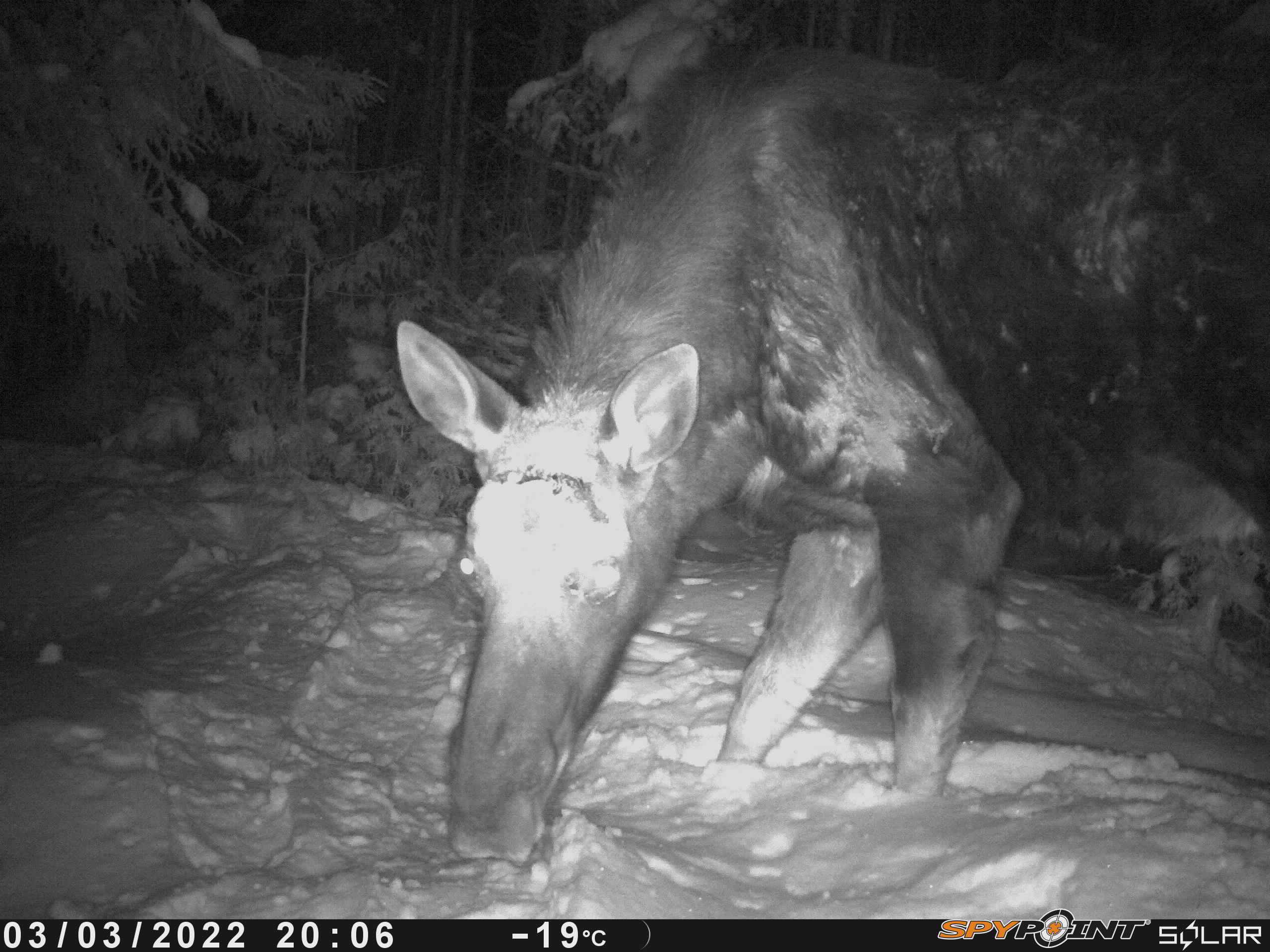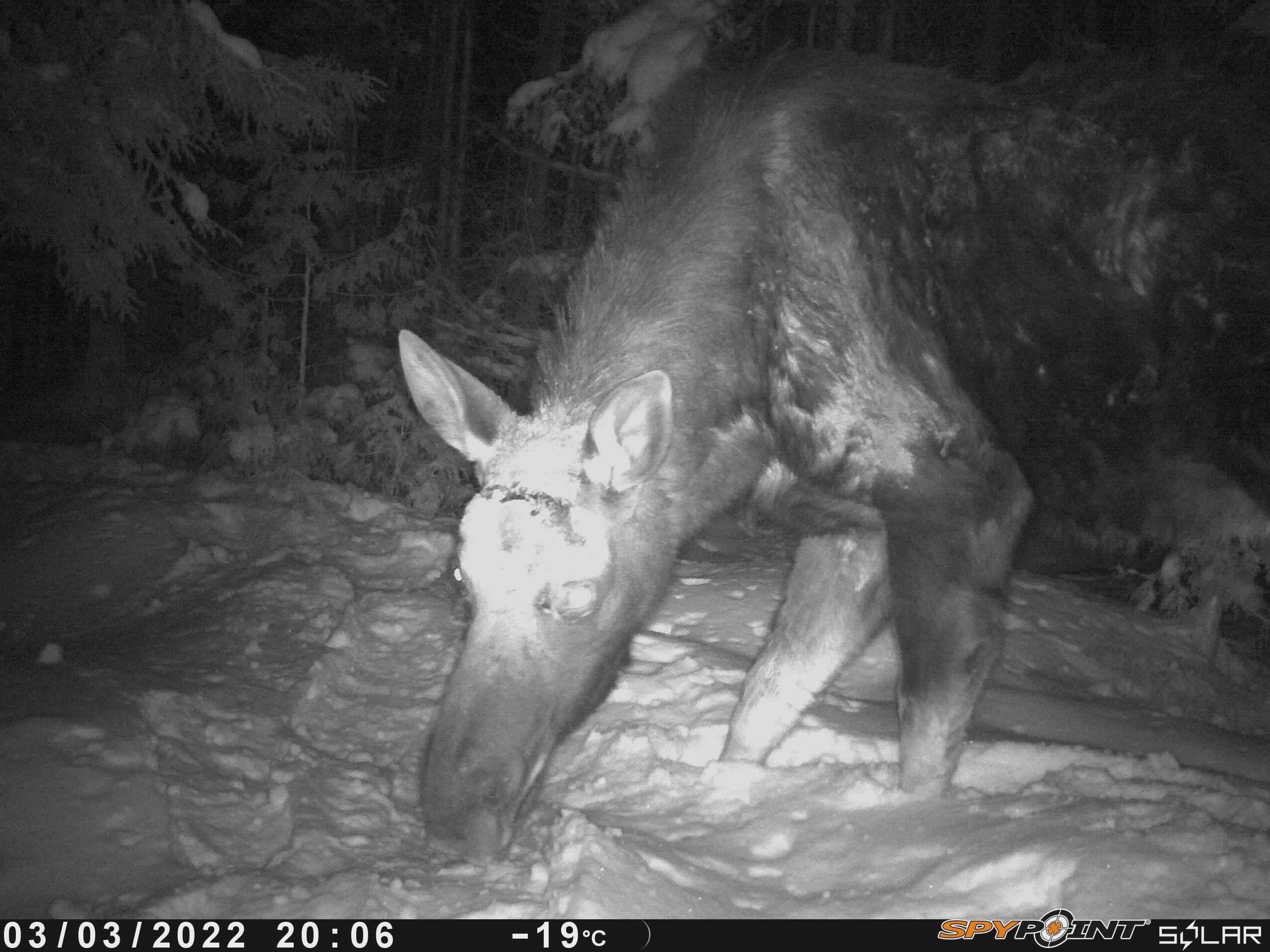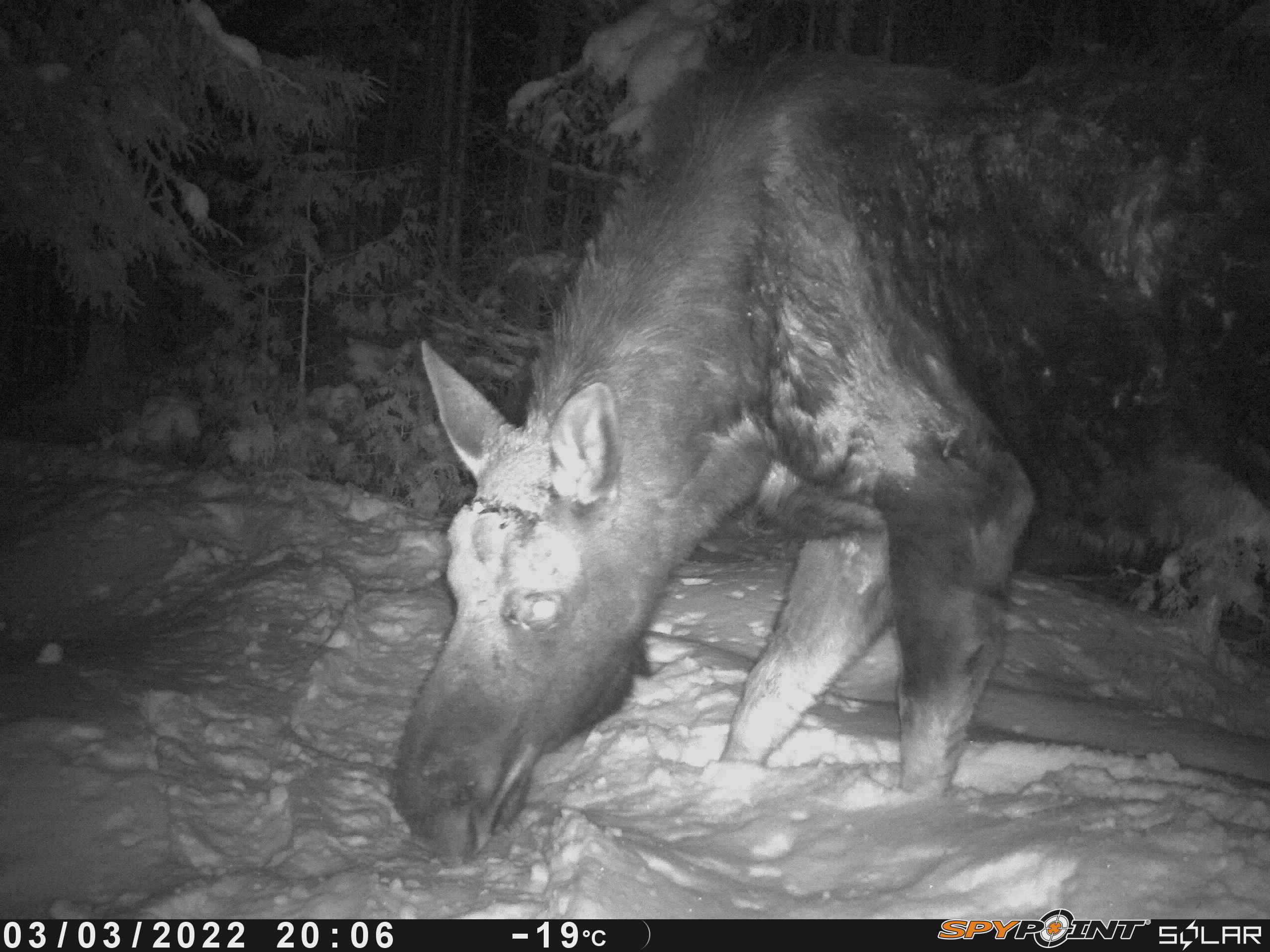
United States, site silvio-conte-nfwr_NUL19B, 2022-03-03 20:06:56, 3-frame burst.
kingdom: Animalia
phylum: Chordata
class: Mammalia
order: Artiodactyla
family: Cervidae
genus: Alces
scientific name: Alces alces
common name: moose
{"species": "moose (Alces alces)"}